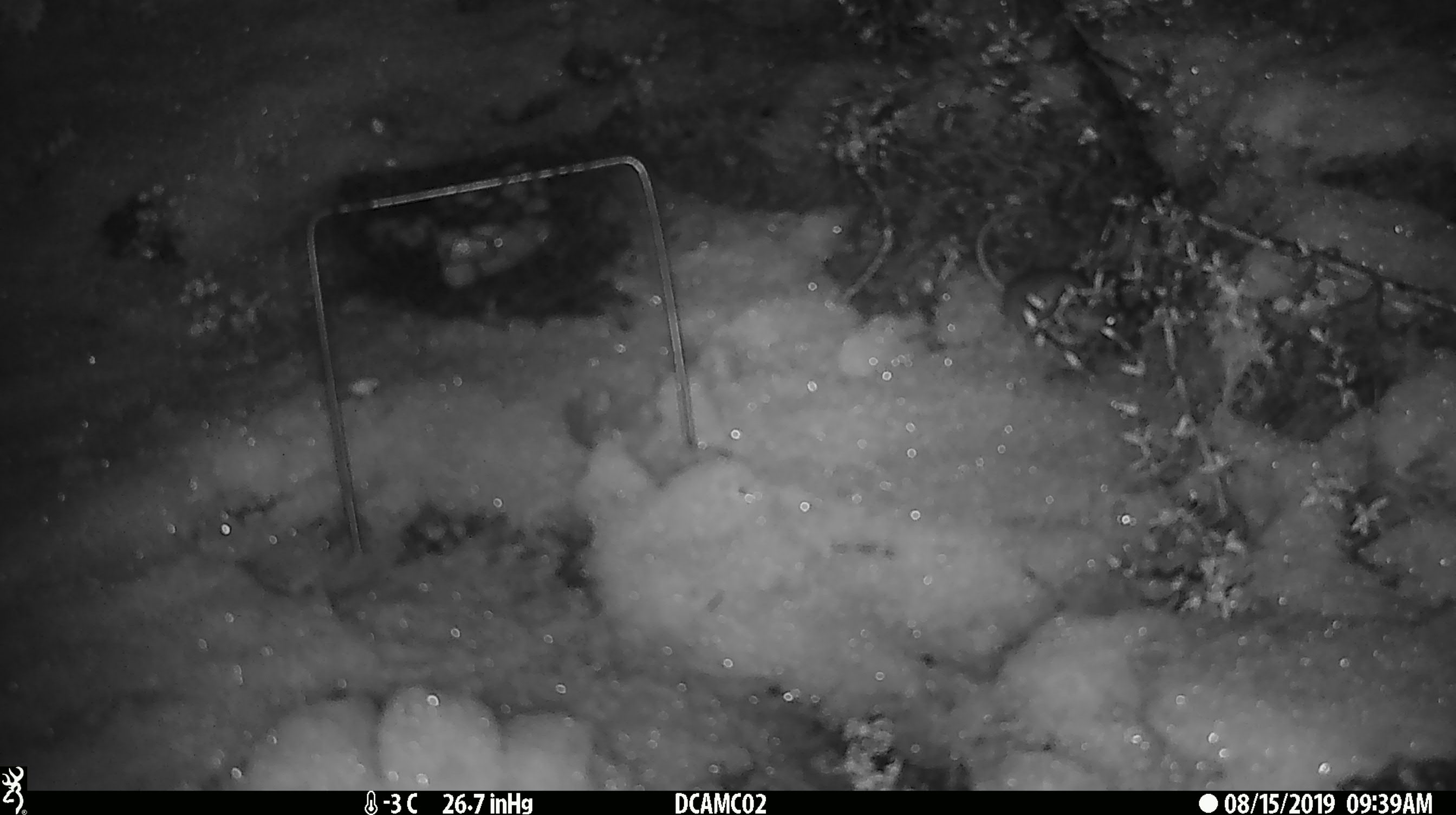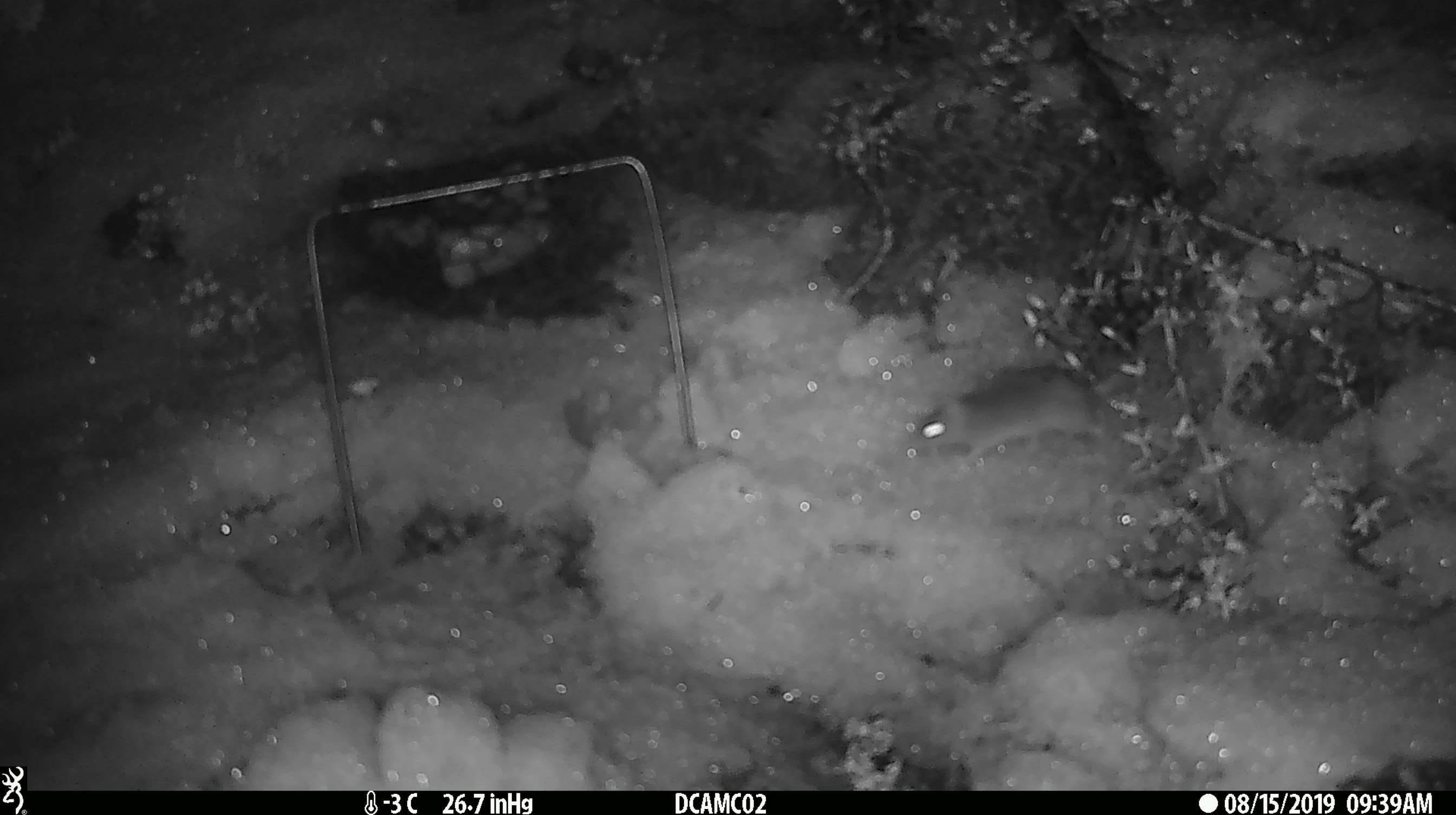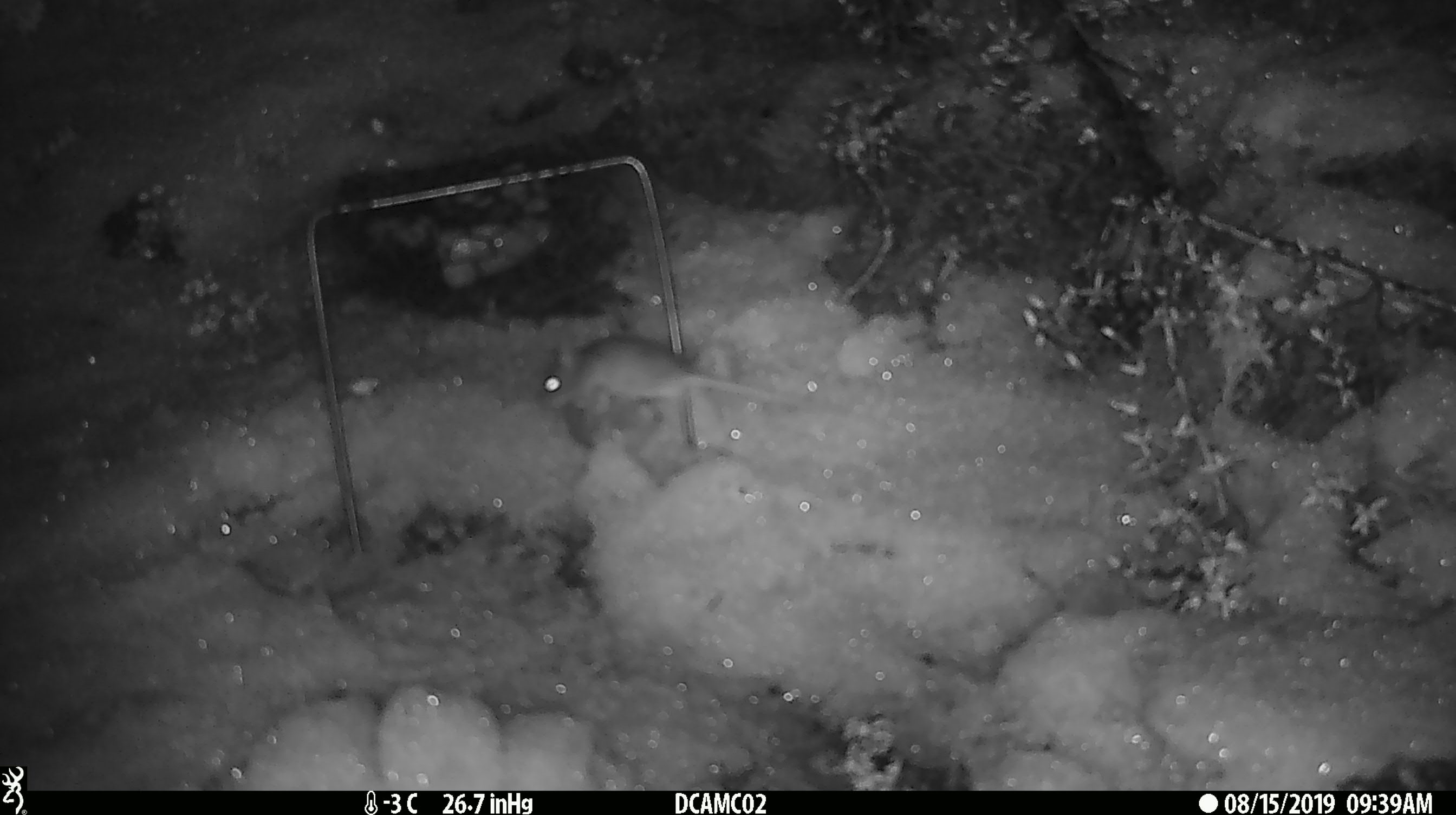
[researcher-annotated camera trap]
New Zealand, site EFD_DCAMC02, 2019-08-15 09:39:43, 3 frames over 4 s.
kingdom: Animalia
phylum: Chordata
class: Mammalia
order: Rodentia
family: Muridae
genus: Mus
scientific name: Mus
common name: mouse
Mouse (Mus).